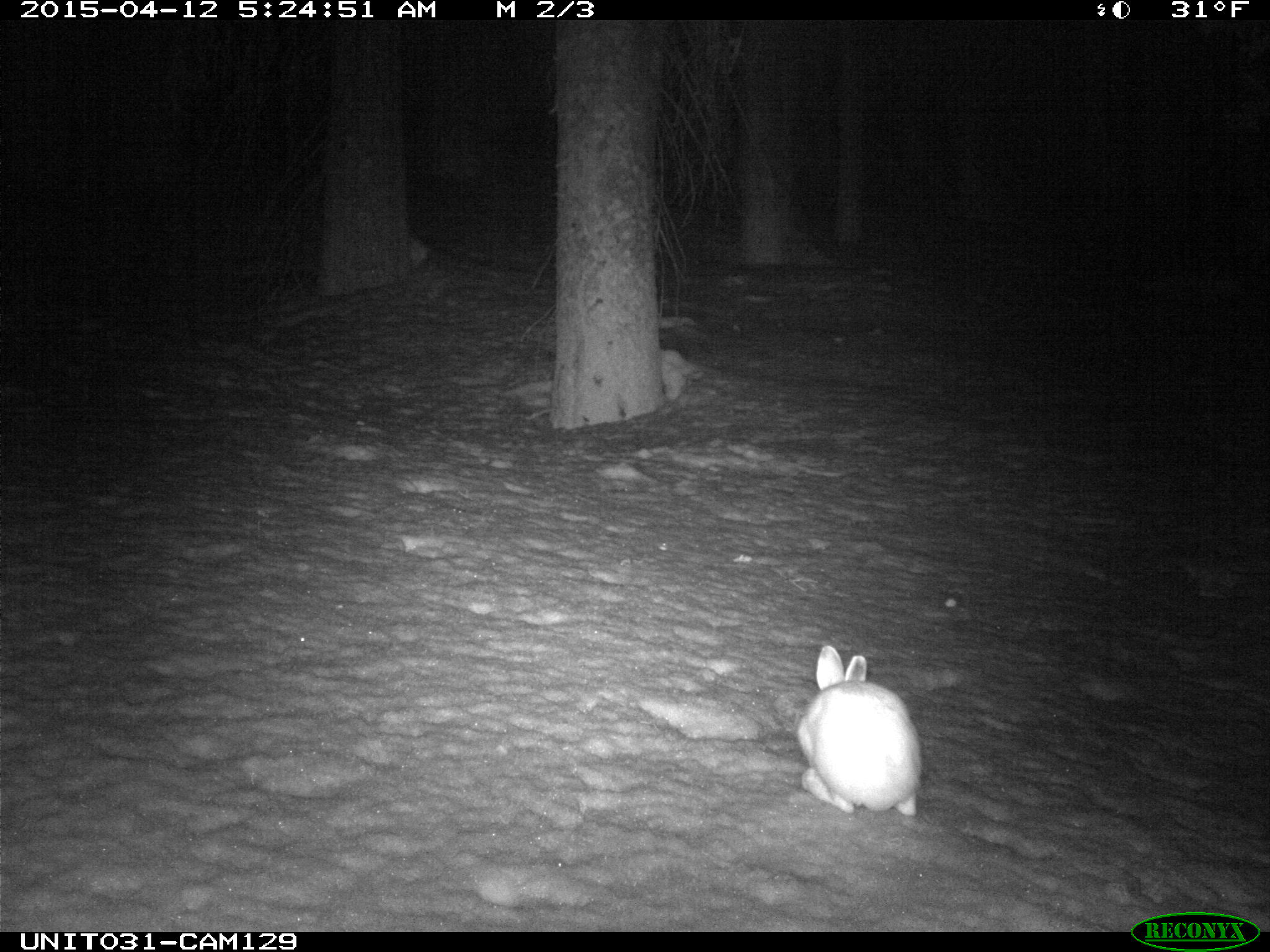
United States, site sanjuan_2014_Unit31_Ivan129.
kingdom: Animalia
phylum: Chordata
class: Mammalia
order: Lagomorpha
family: Leporidae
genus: Lepus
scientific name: Lepus americanus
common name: snowshoe hare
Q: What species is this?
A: Lepus americanus (snowshoe hare).